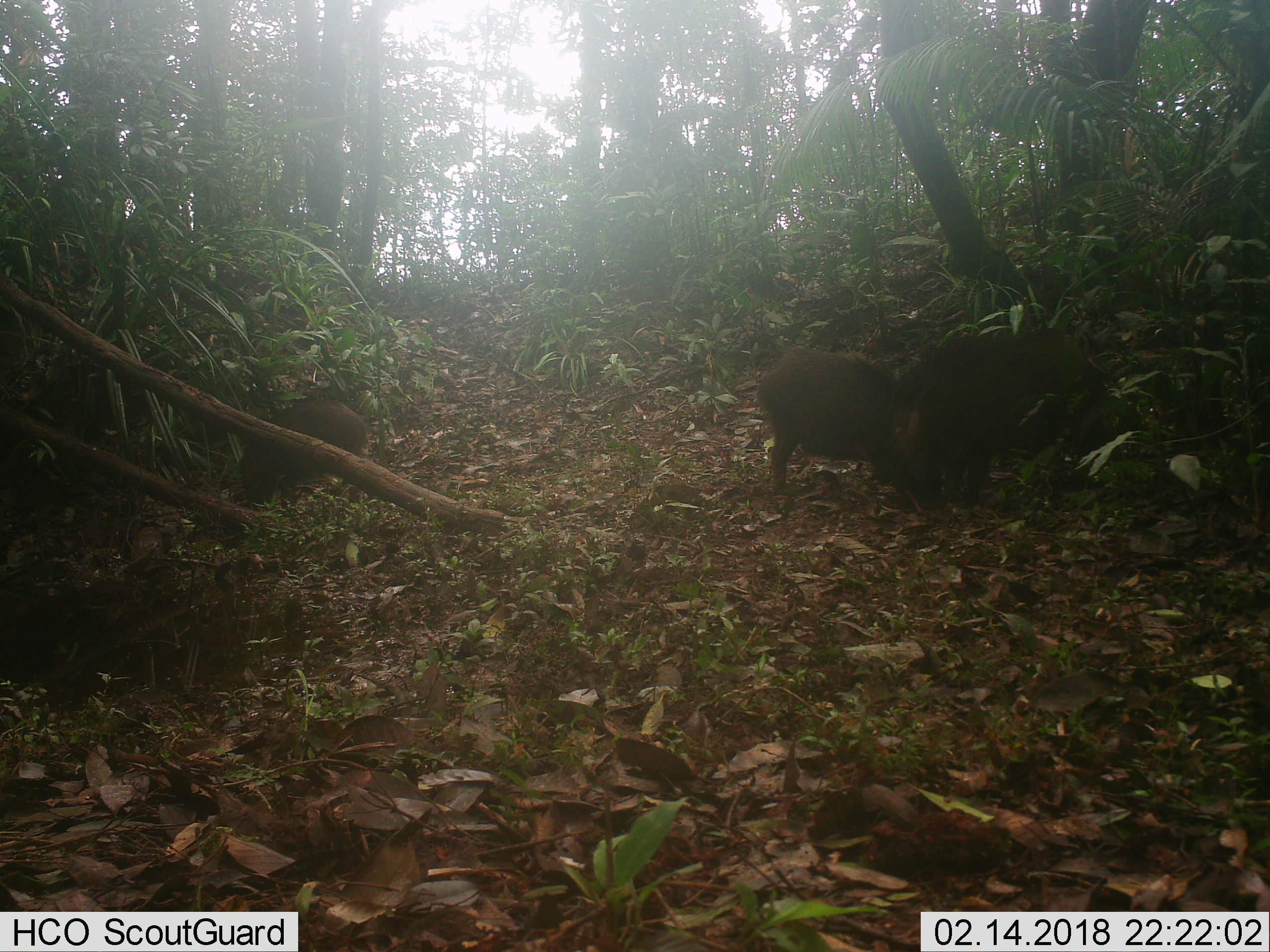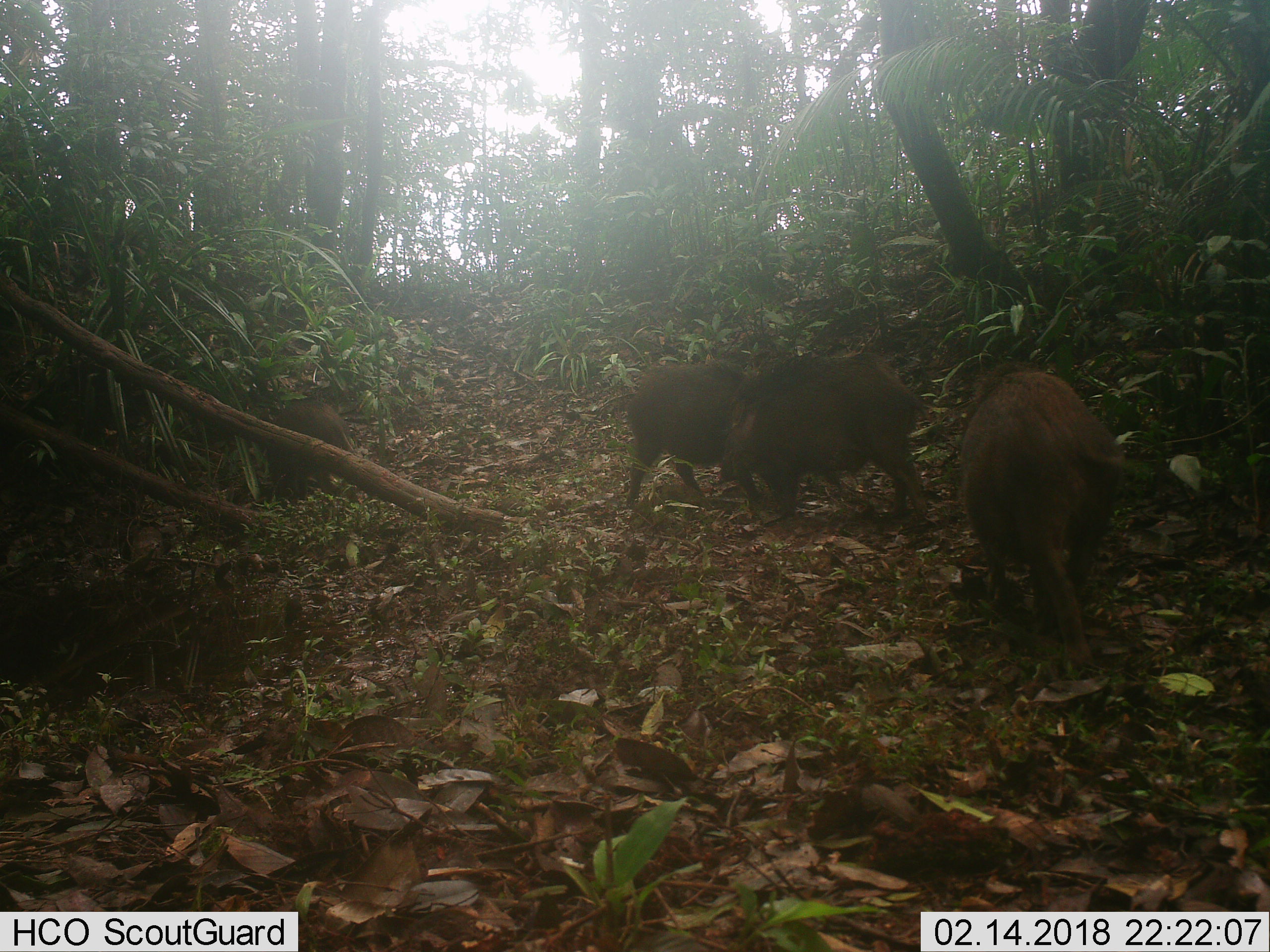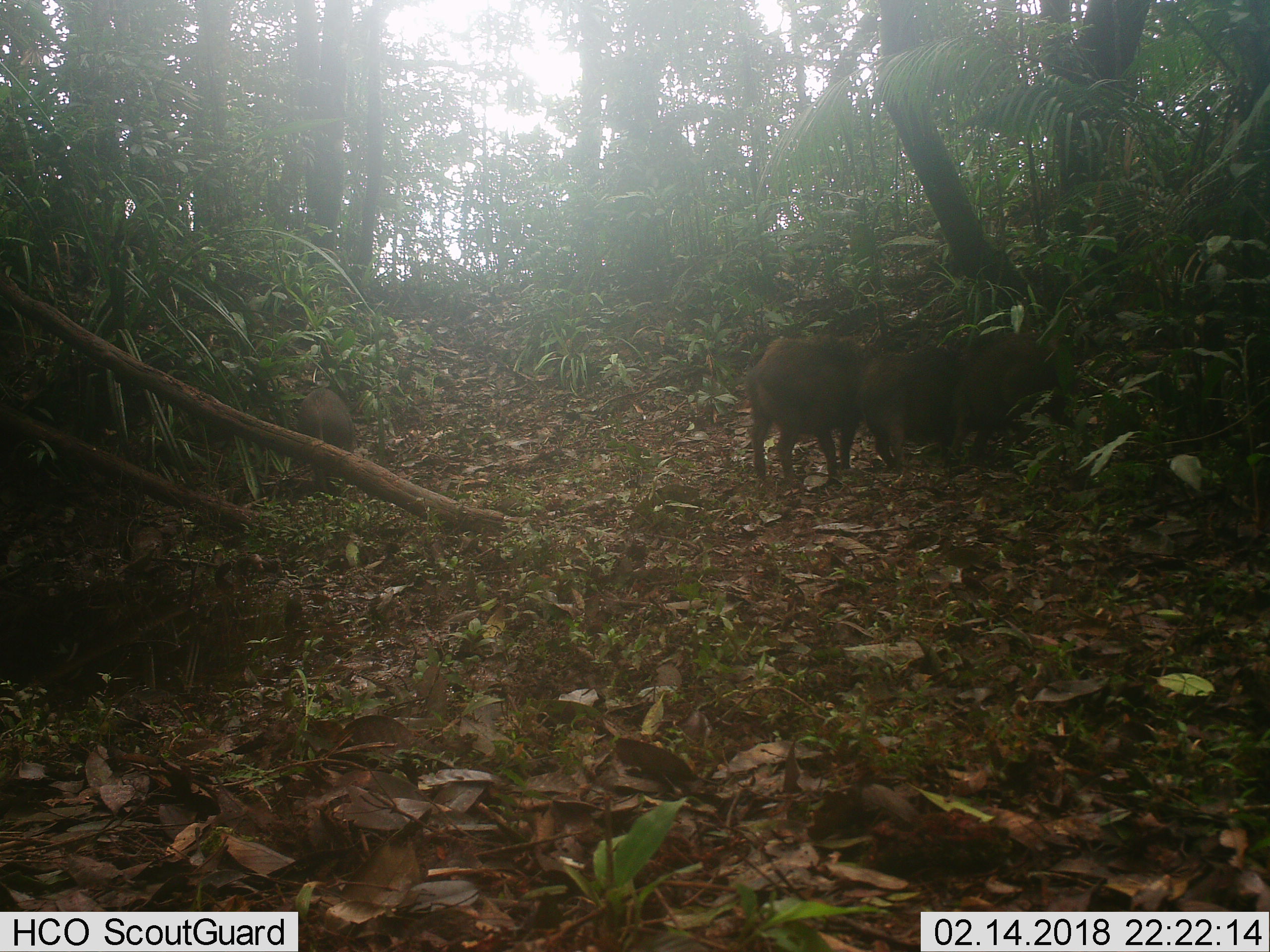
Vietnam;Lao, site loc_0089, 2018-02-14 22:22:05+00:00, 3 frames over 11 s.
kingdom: Animalia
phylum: Chordata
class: Mammalia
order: Artiodactyla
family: Suidae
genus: Sus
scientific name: Sus scrofa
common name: eurasian wild pig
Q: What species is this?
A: Eurasian wild pig (Sus scrofa).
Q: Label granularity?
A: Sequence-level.